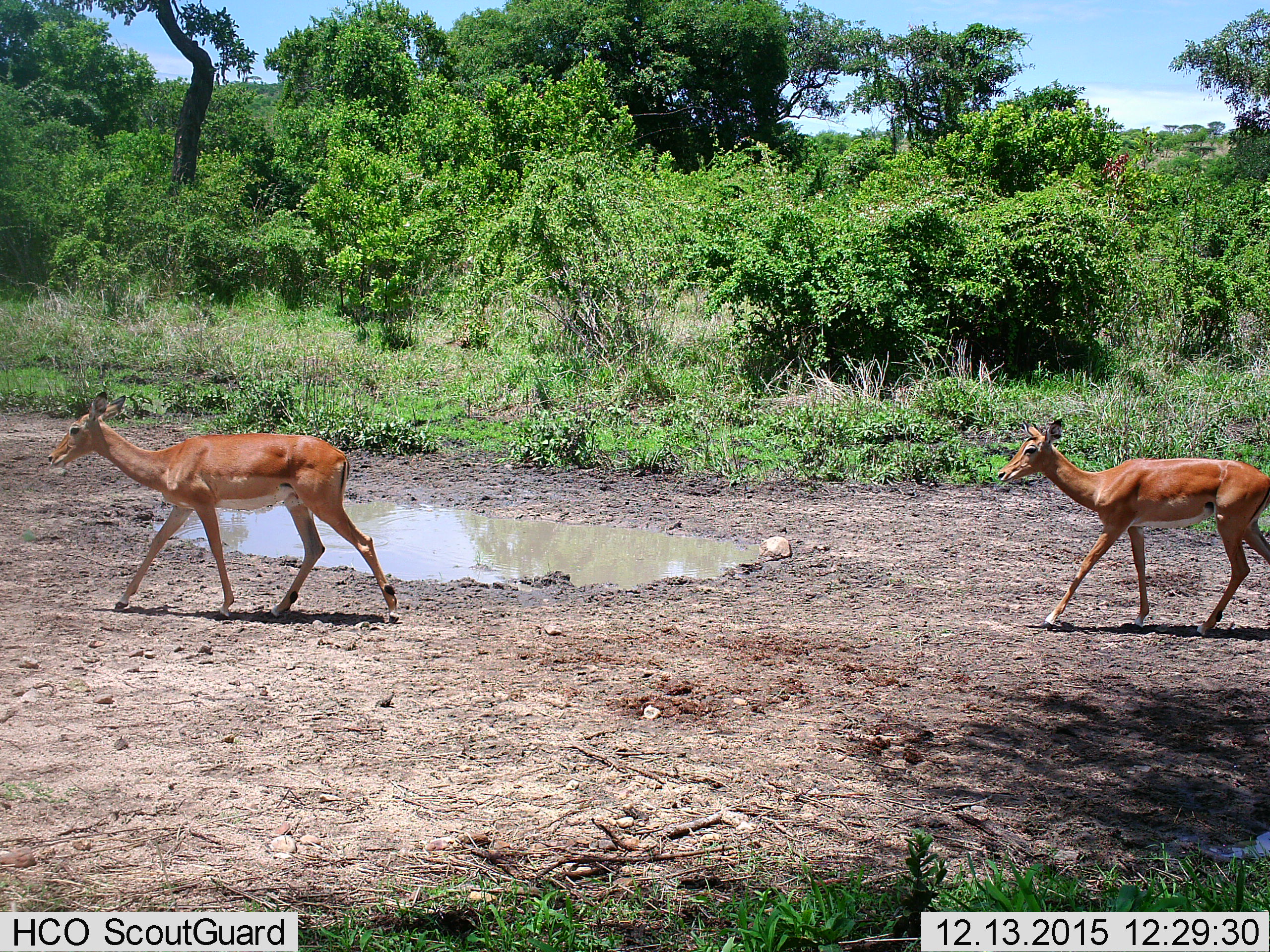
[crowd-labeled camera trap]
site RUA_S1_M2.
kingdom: Animalia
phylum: Chordata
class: Mammalia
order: Artiodactyla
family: Bovidae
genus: Aepyceros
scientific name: Aepyceros melampus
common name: impala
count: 2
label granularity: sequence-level